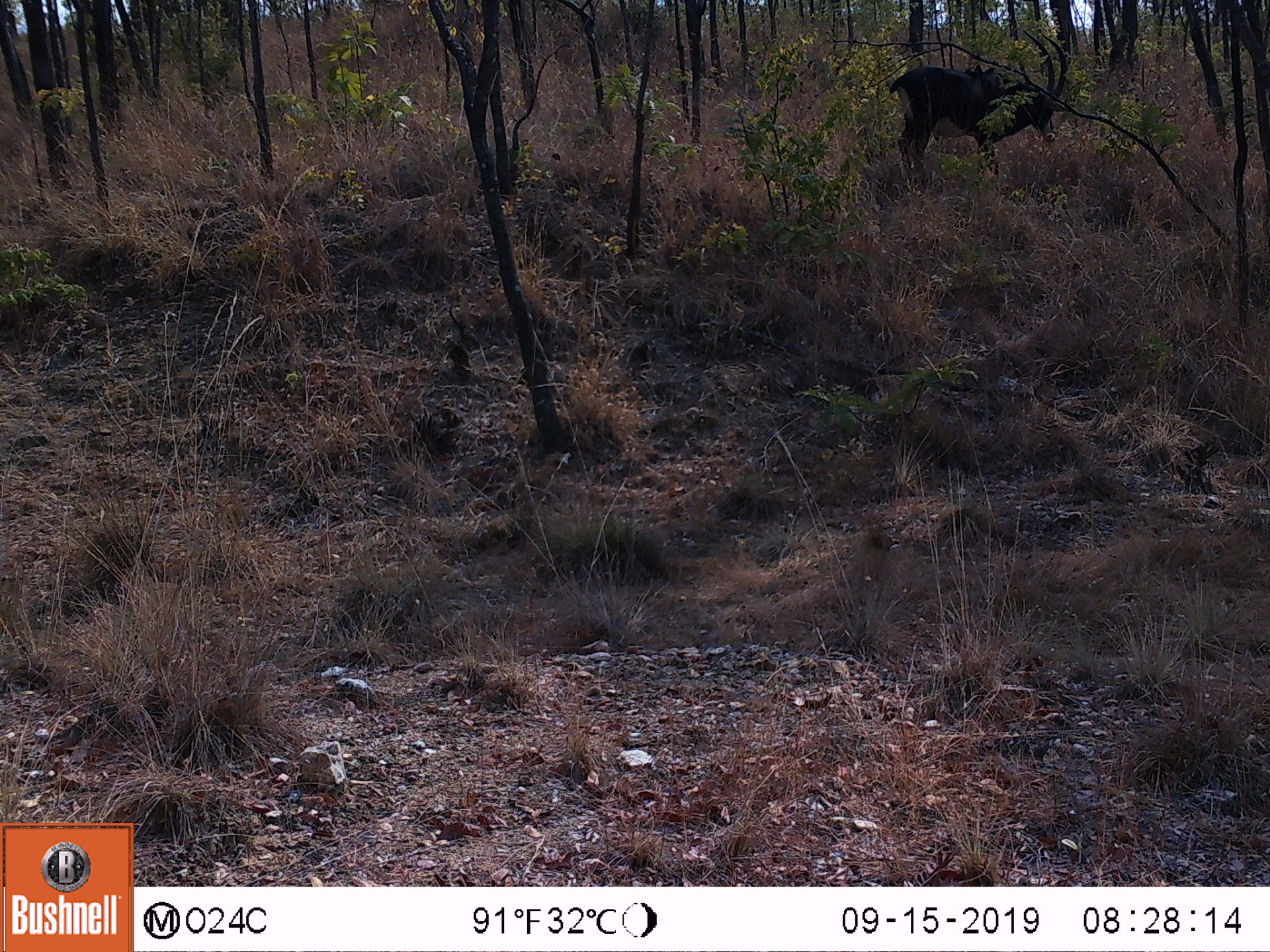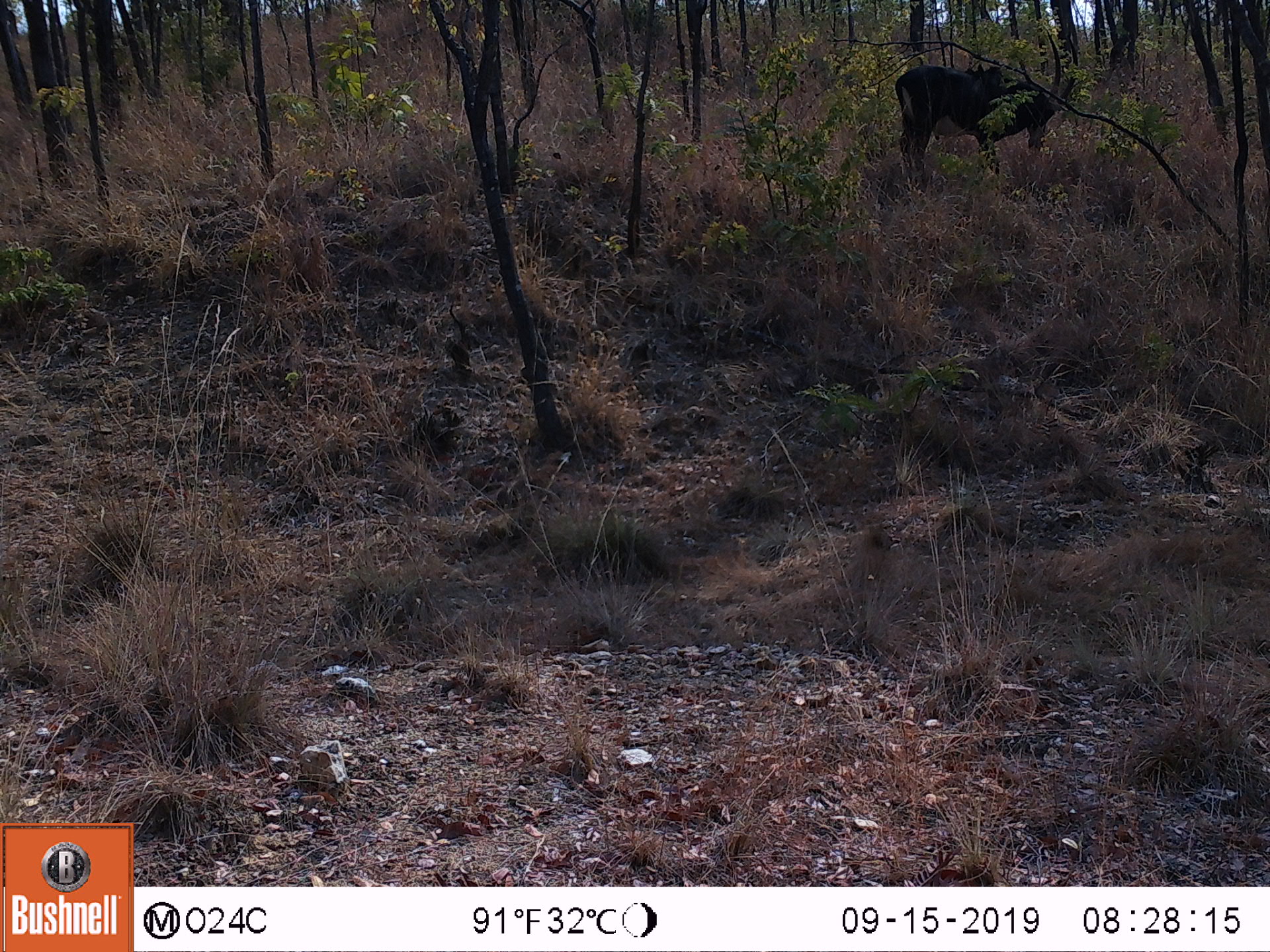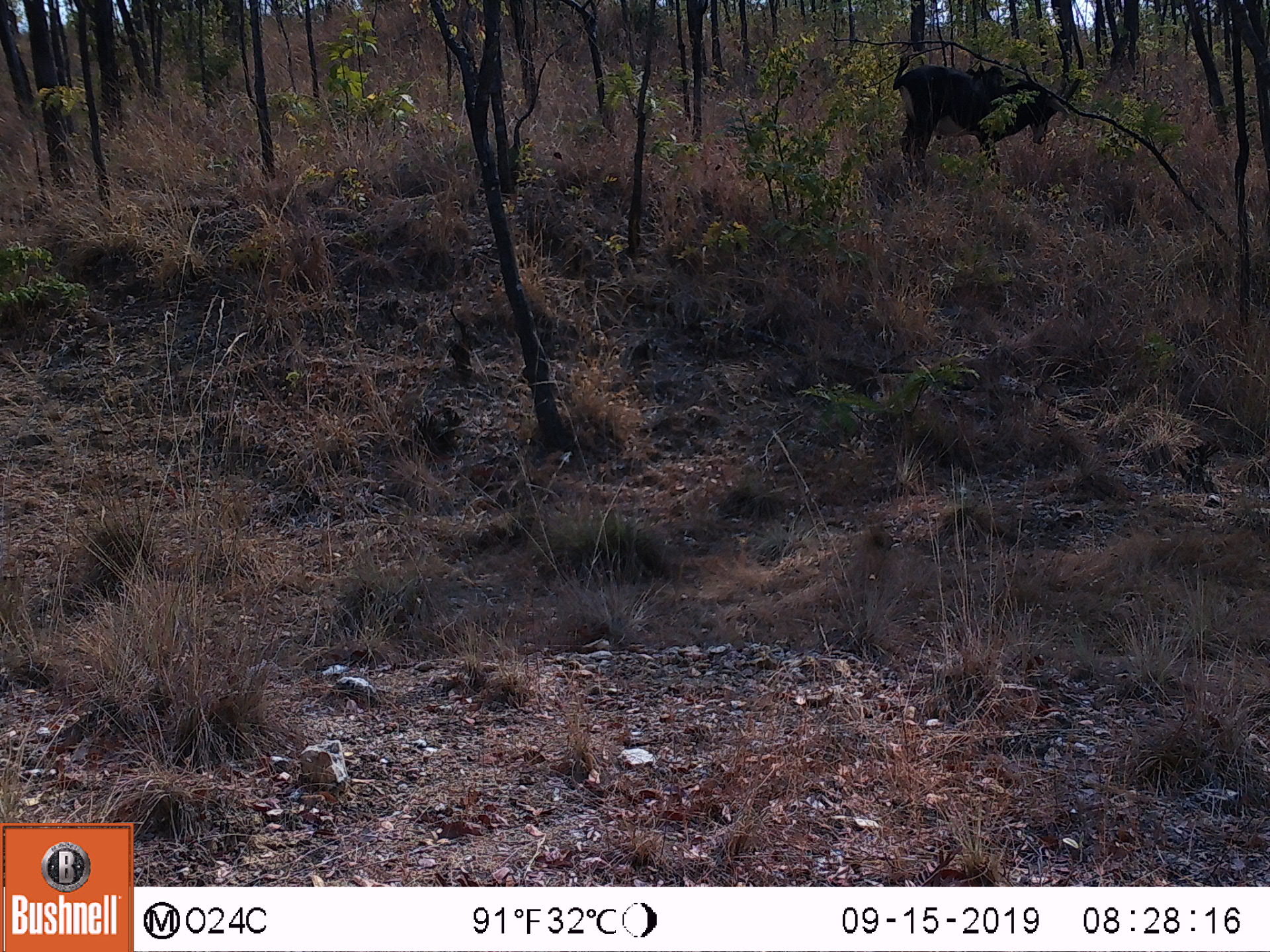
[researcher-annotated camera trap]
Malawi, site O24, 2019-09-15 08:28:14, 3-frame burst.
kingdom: Animalia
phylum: Chordata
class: Mammalia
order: Artiodactyla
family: Bovidae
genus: Hippotragus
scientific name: Hippotragus niger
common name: sable antelope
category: sable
Sable (sable antelope) (Hippotragus niger), count 1.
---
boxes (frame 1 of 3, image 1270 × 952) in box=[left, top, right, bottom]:
sable: box=[885, 24, 1070, 190]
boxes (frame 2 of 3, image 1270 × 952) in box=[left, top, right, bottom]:
sable: box=[894, 13, 1079, 190]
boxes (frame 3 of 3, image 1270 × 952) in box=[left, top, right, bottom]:
sable: box=[888, 14, 1089, 187]